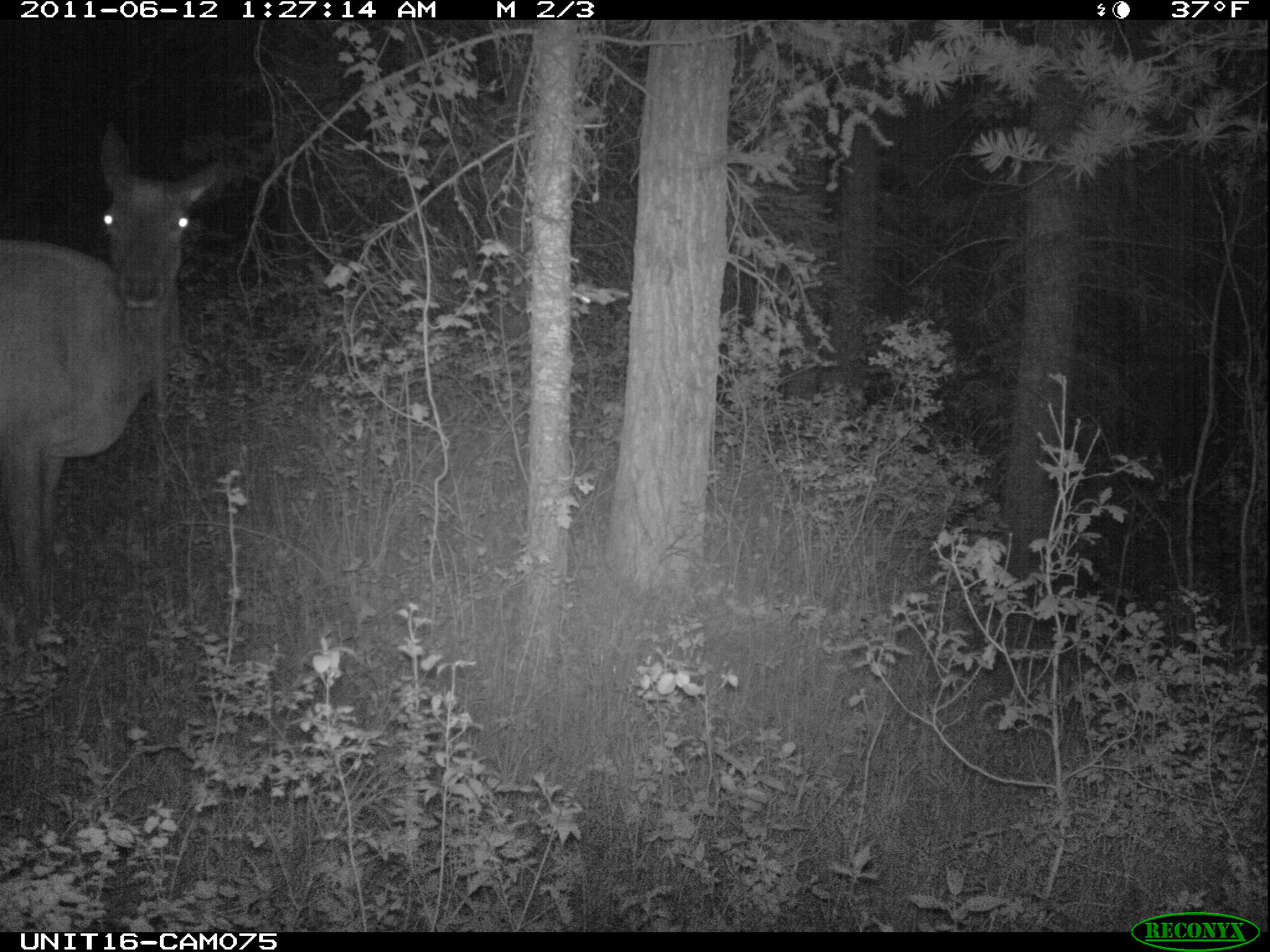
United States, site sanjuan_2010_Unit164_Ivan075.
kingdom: Animalia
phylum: Chordata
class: Mammalia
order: Artiodactyla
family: Cervidae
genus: Cervus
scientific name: Cervus elaphus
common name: red deer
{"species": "Cervus elaphus (red deer)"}